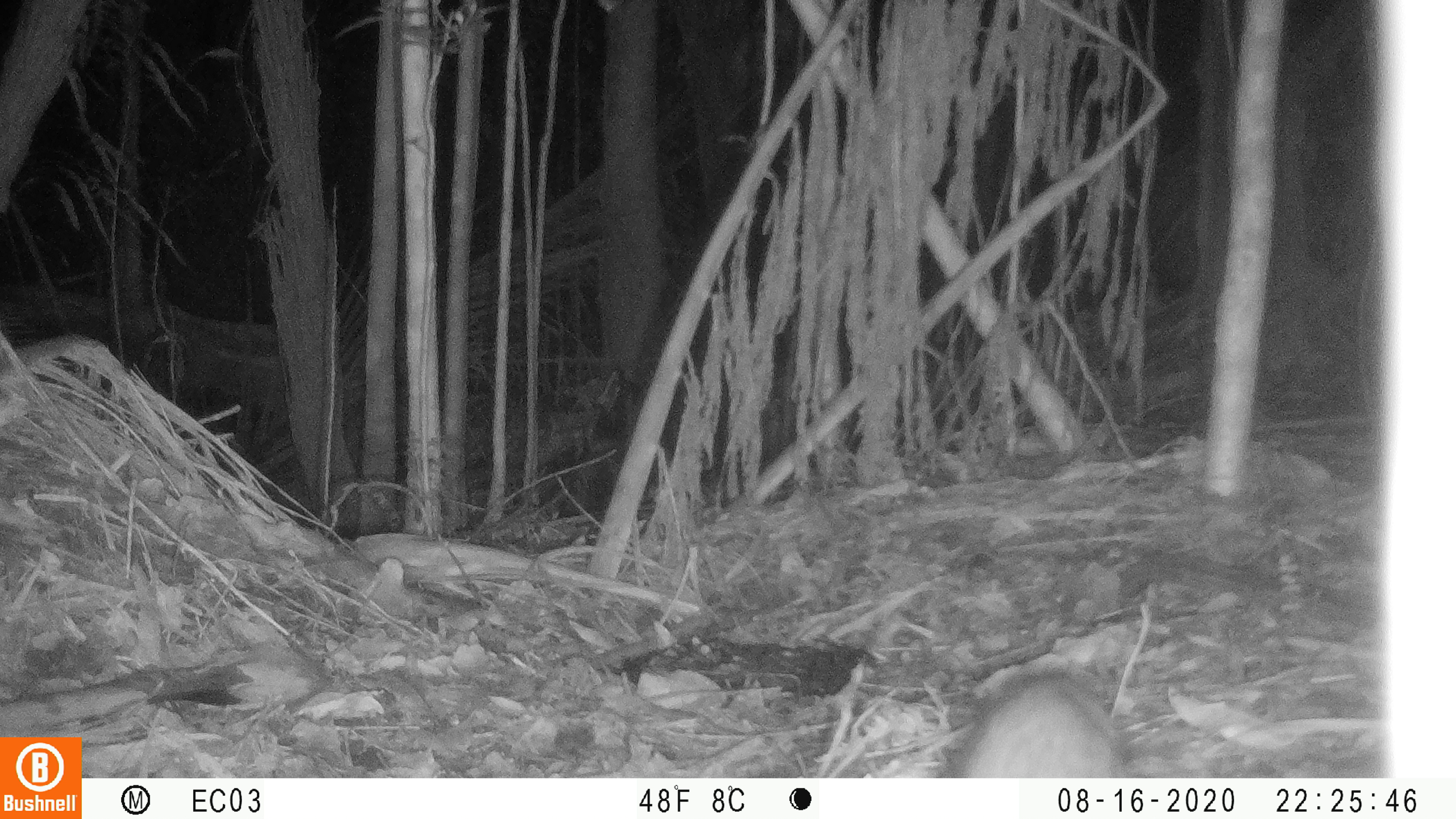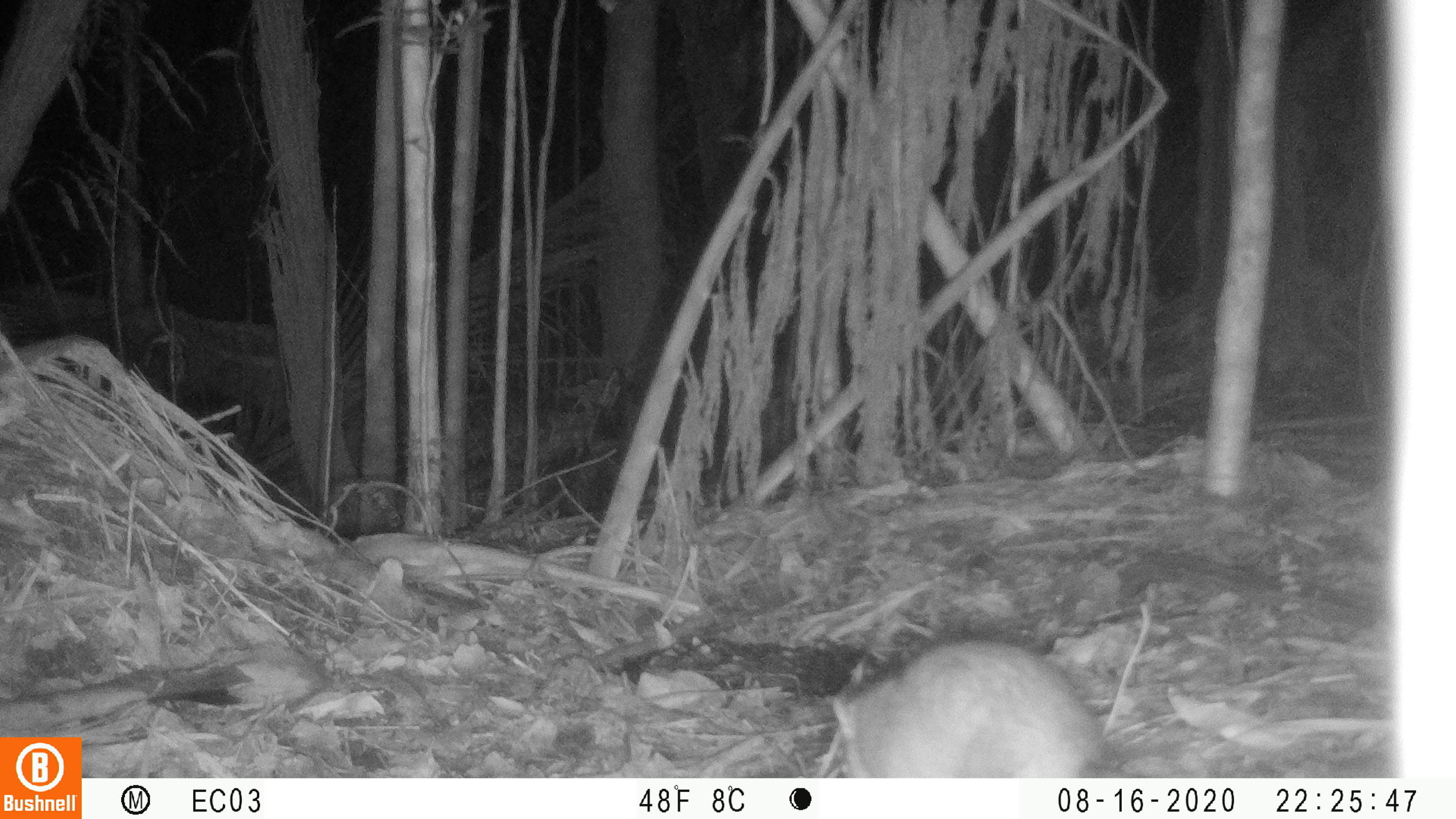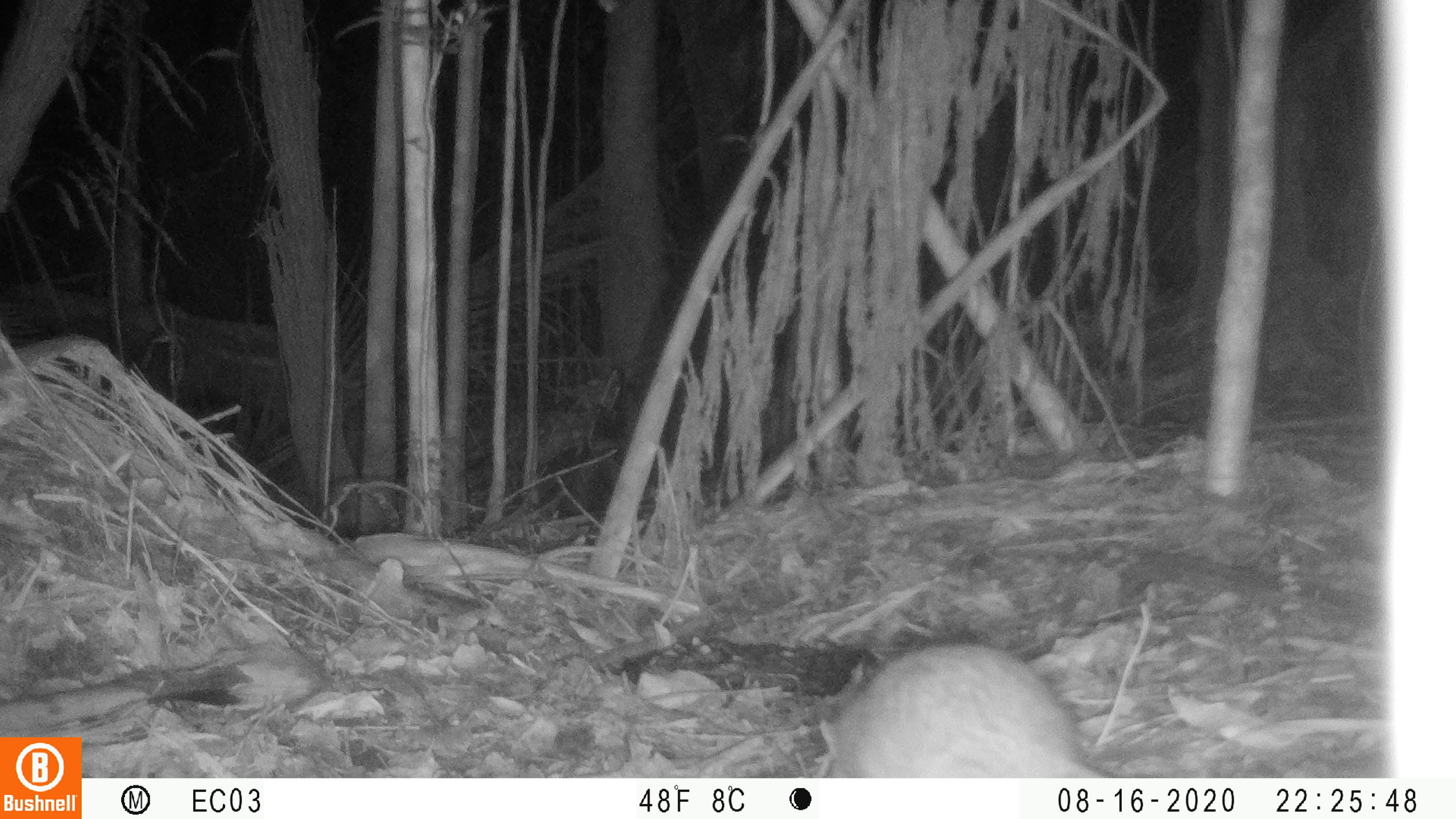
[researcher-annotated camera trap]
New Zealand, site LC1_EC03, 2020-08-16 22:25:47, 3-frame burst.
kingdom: Animalia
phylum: Chordata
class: Mammalia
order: Rodentia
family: Muridae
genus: Rattus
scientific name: Rattus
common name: rat